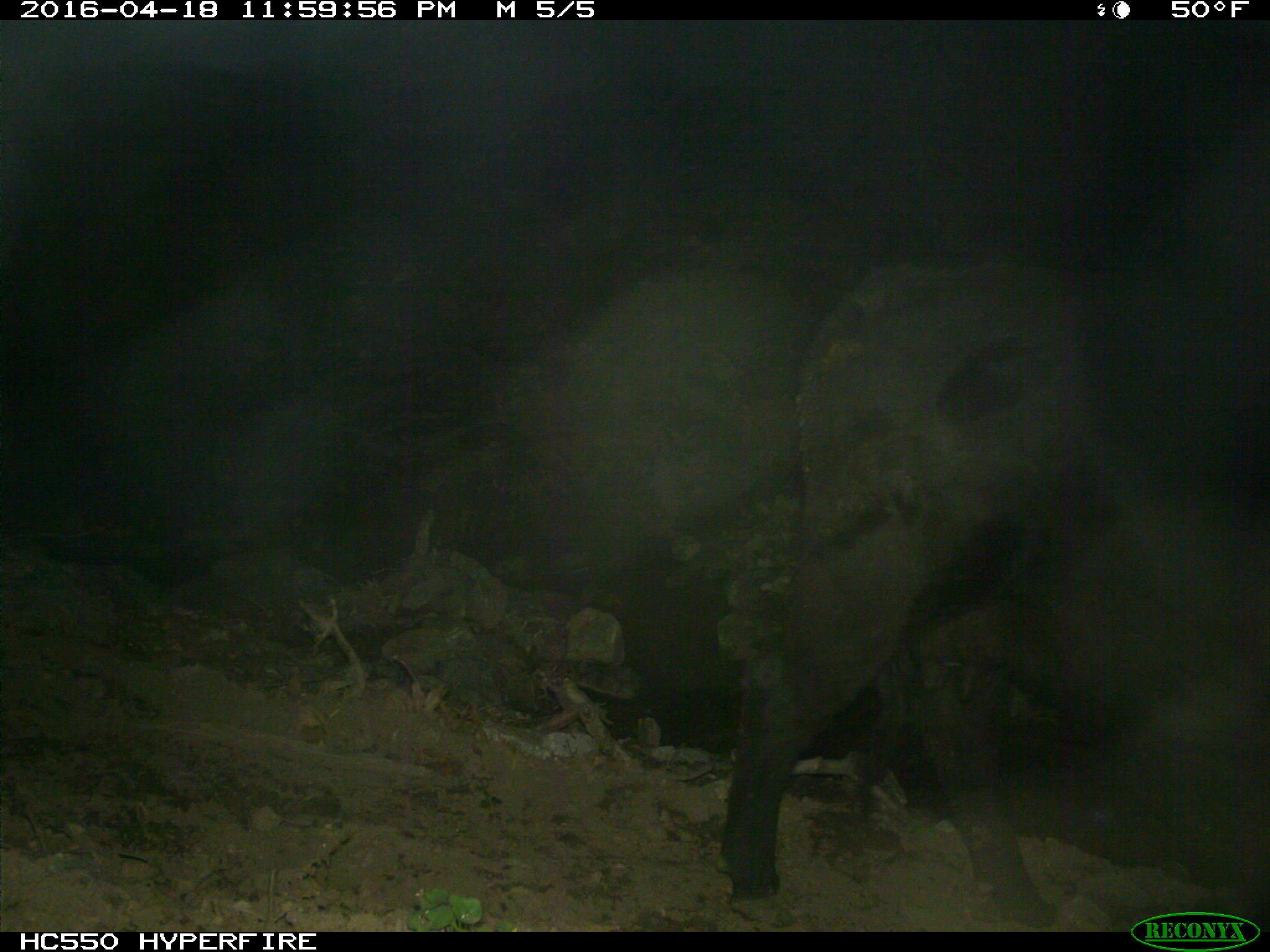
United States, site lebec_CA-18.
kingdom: Animalia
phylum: Chordata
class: Mammalia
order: Artiodactyla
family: Bovidae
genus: Bos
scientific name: Bos taurus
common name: domestic cow